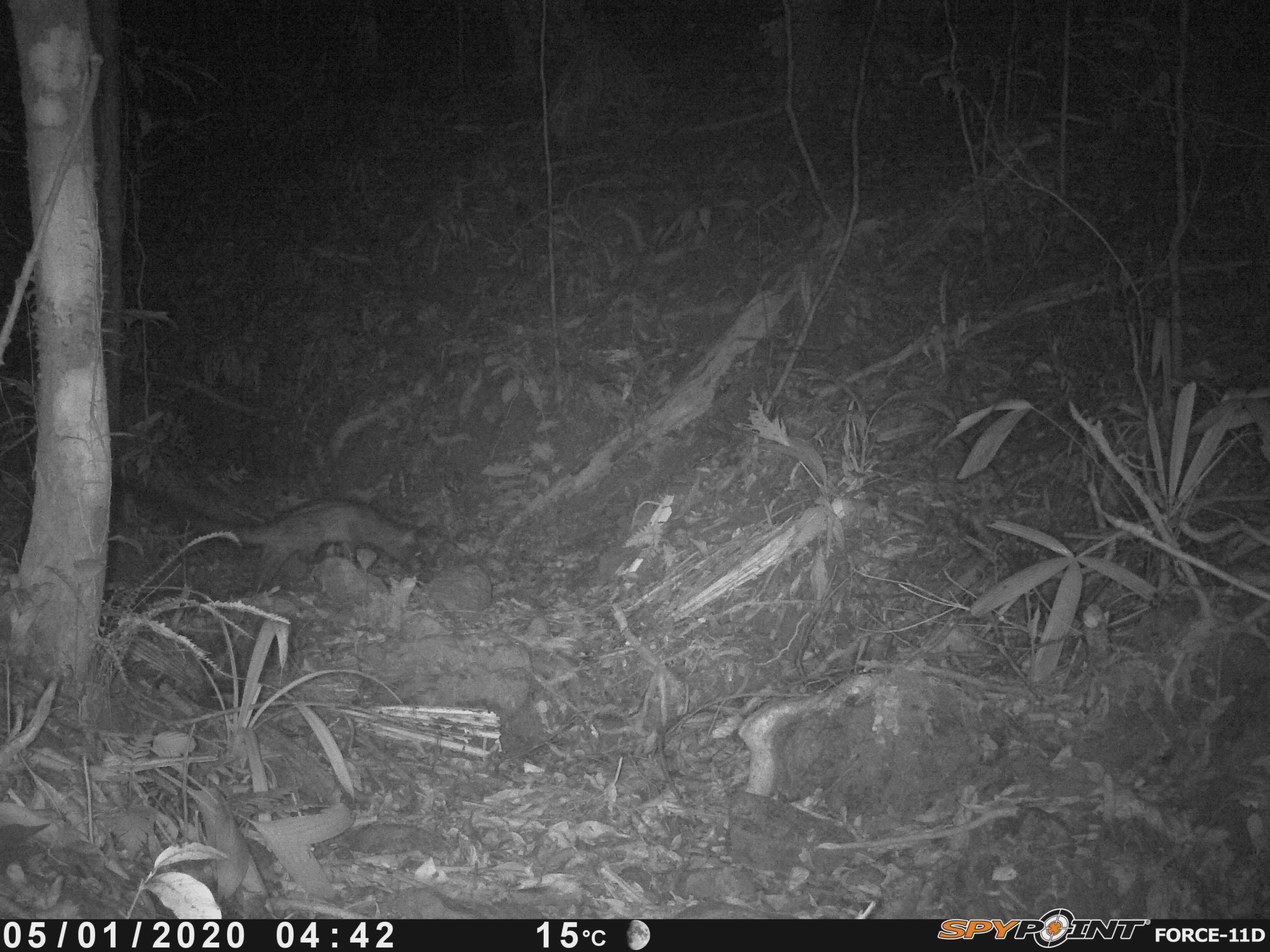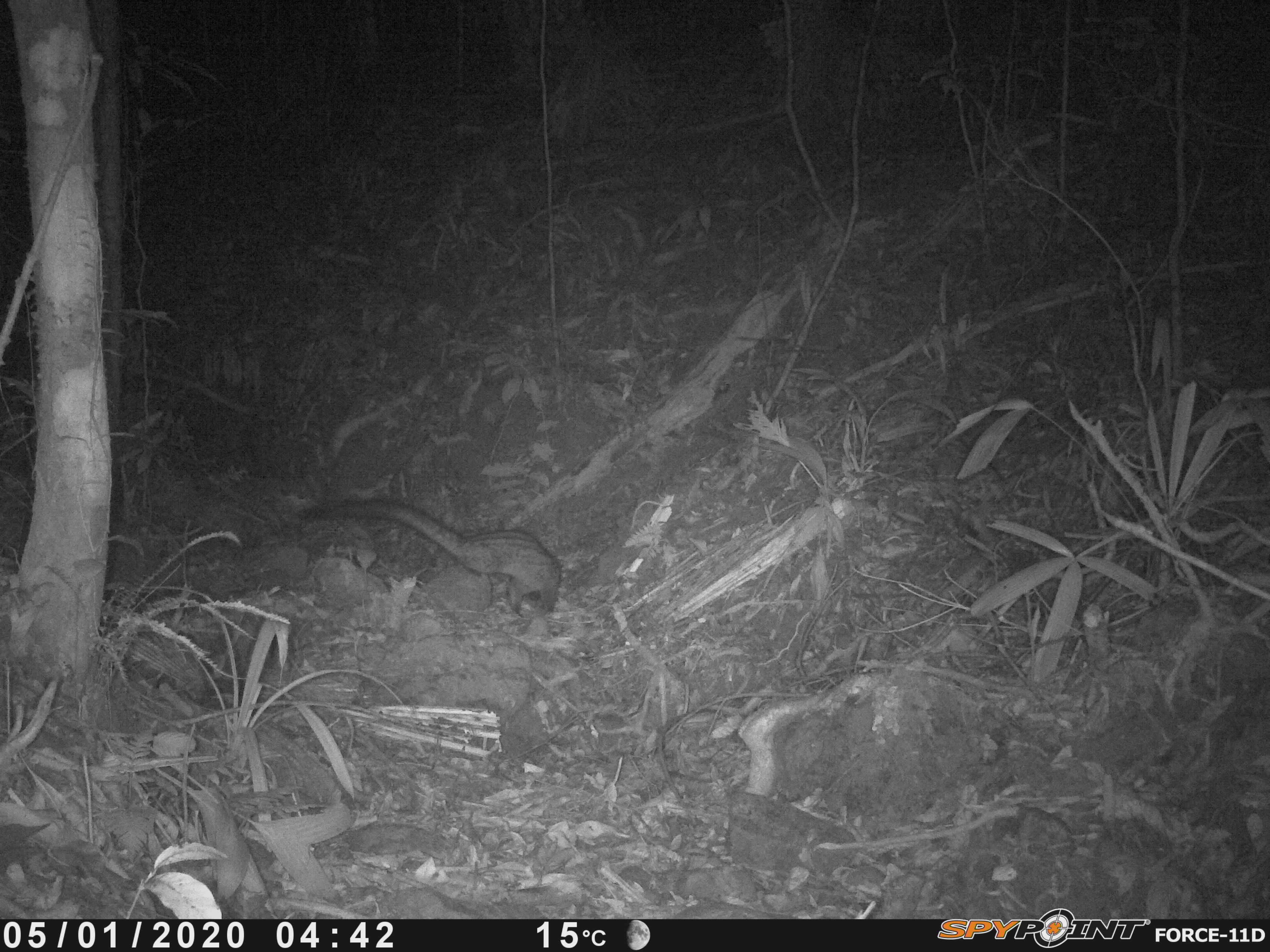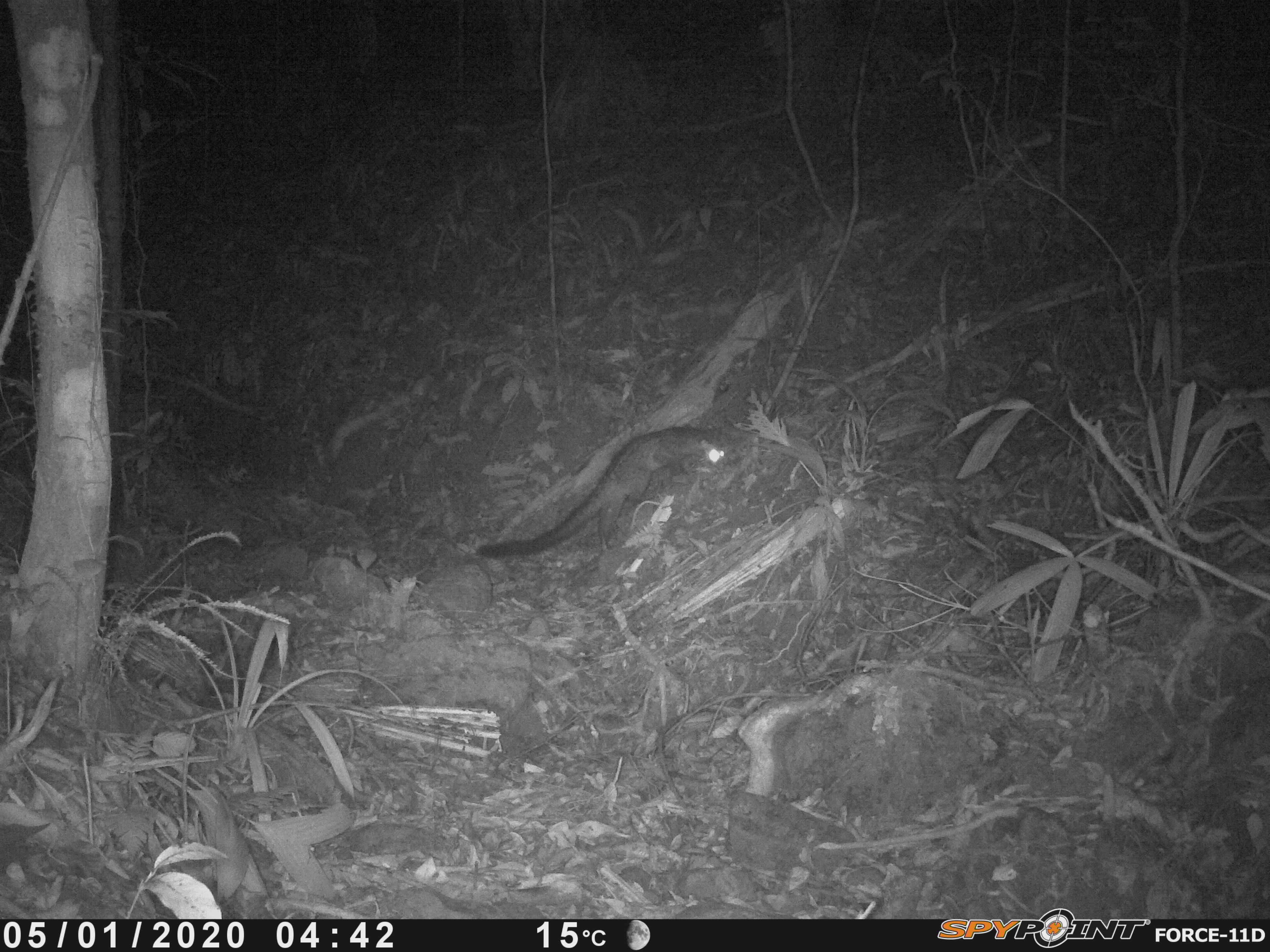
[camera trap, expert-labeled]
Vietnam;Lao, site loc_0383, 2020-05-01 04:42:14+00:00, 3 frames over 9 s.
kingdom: Animalia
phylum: Chordata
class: Mammalia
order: Carnivora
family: Viverridae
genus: Paradoxurus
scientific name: Paradoxurus hermaphroditus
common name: common palm civet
Common palm civet (Paradoxurus hermaphroditus). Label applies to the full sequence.